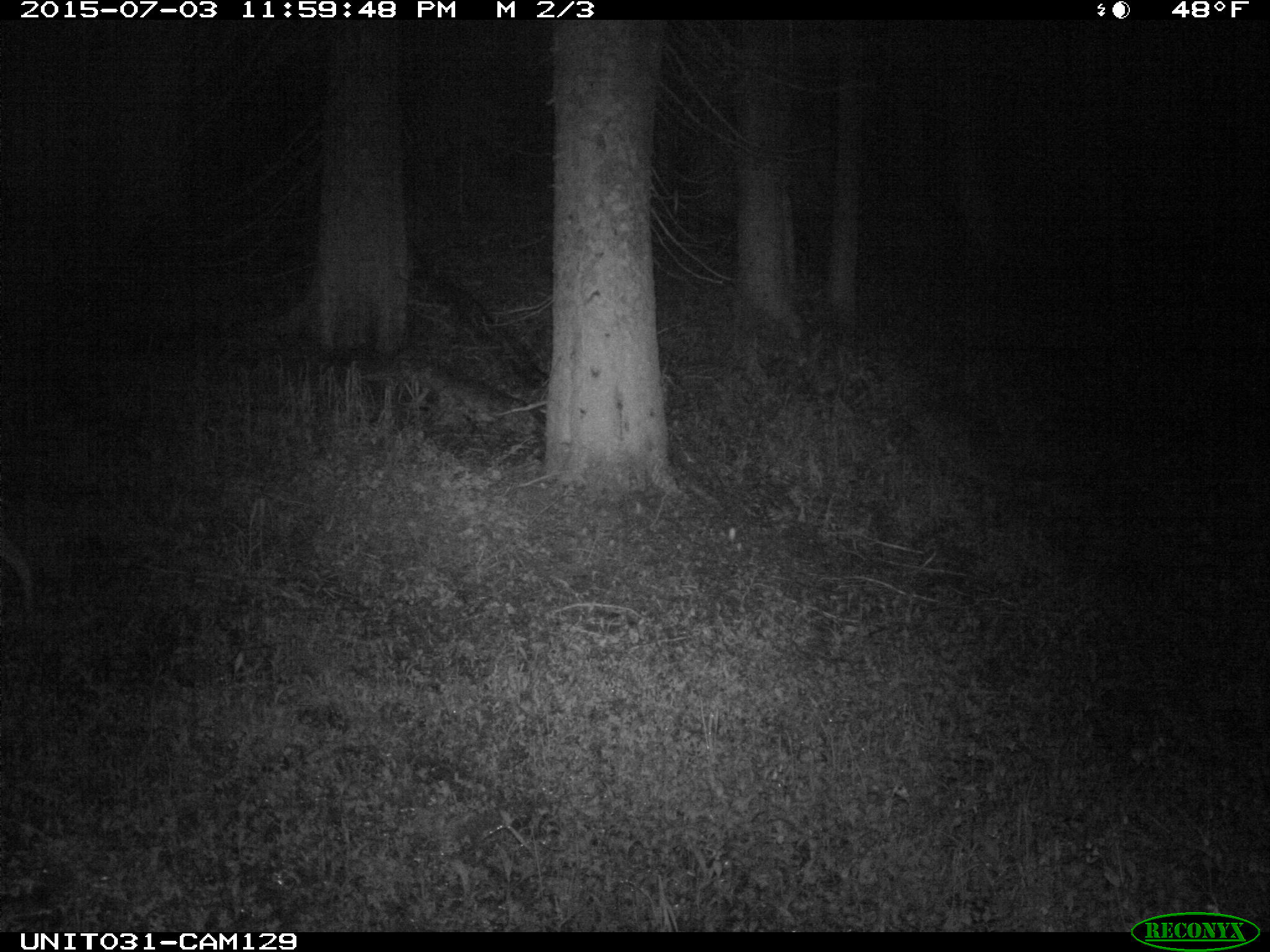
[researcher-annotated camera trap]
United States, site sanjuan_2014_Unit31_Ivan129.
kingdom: Animalia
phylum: Chordata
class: Mammalia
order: Artiodactyla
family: Cervidae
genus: Odocoileus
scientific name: Odocoileus hemionus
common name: mule deer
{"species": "Odocoileus hemionus (mule deer)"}